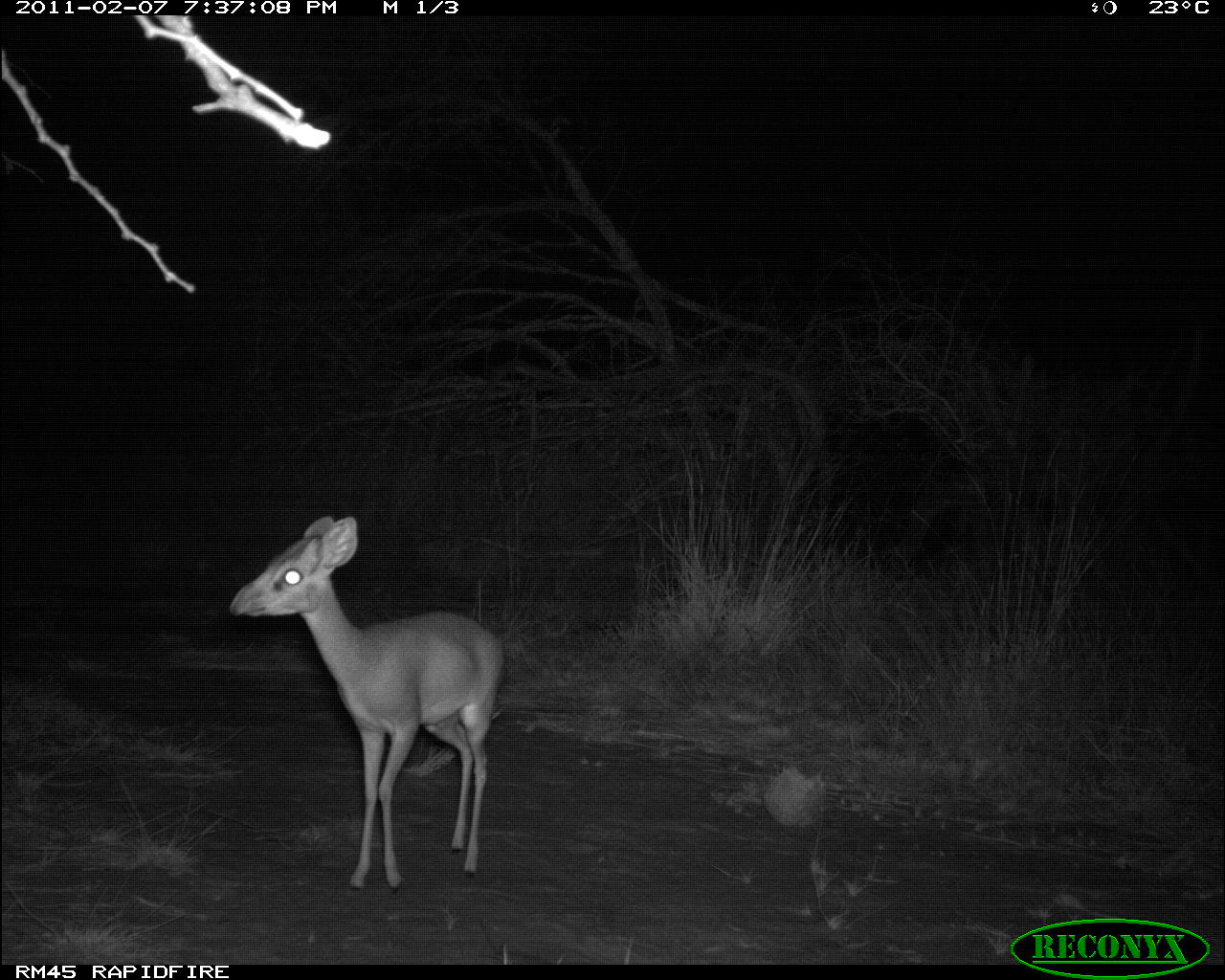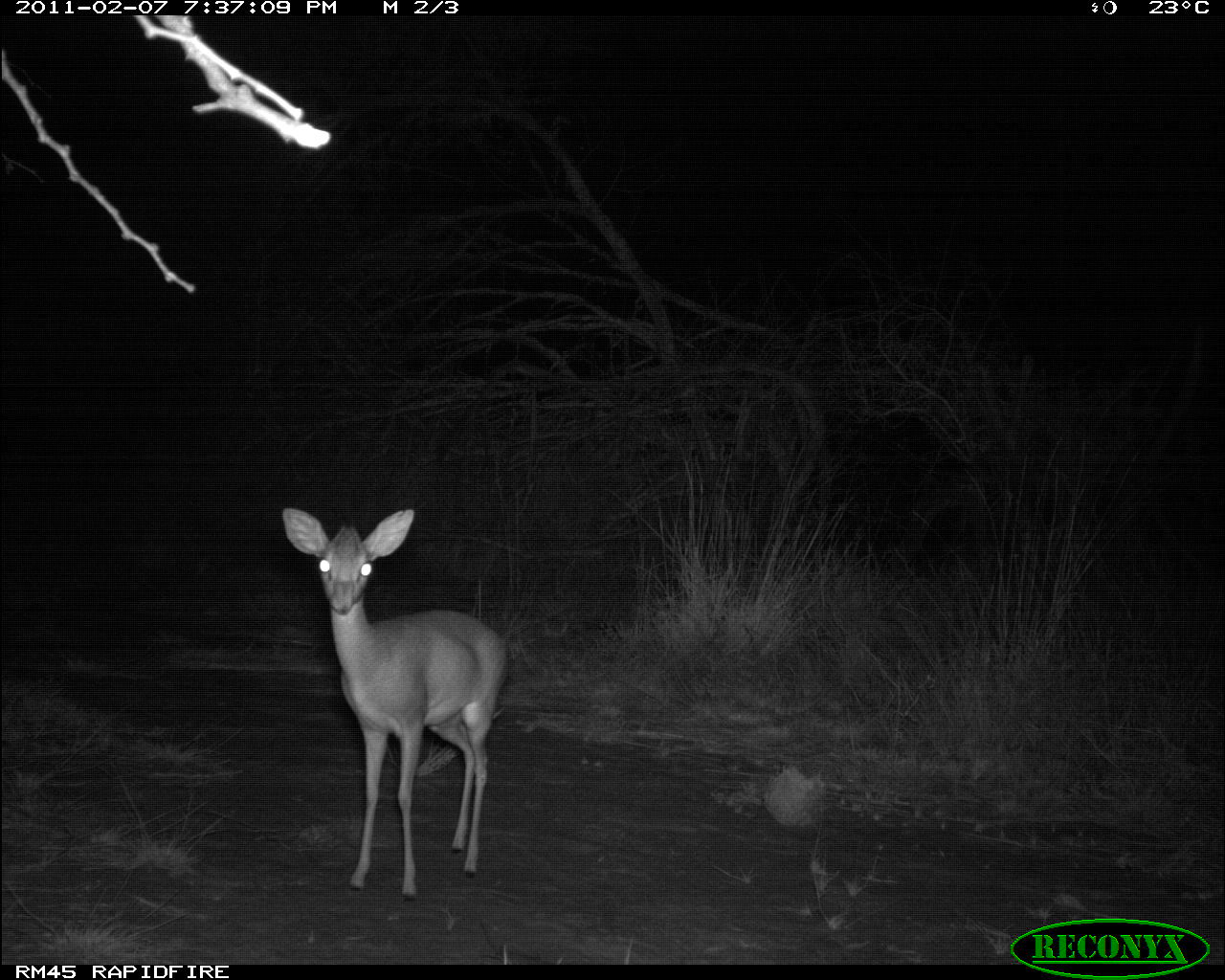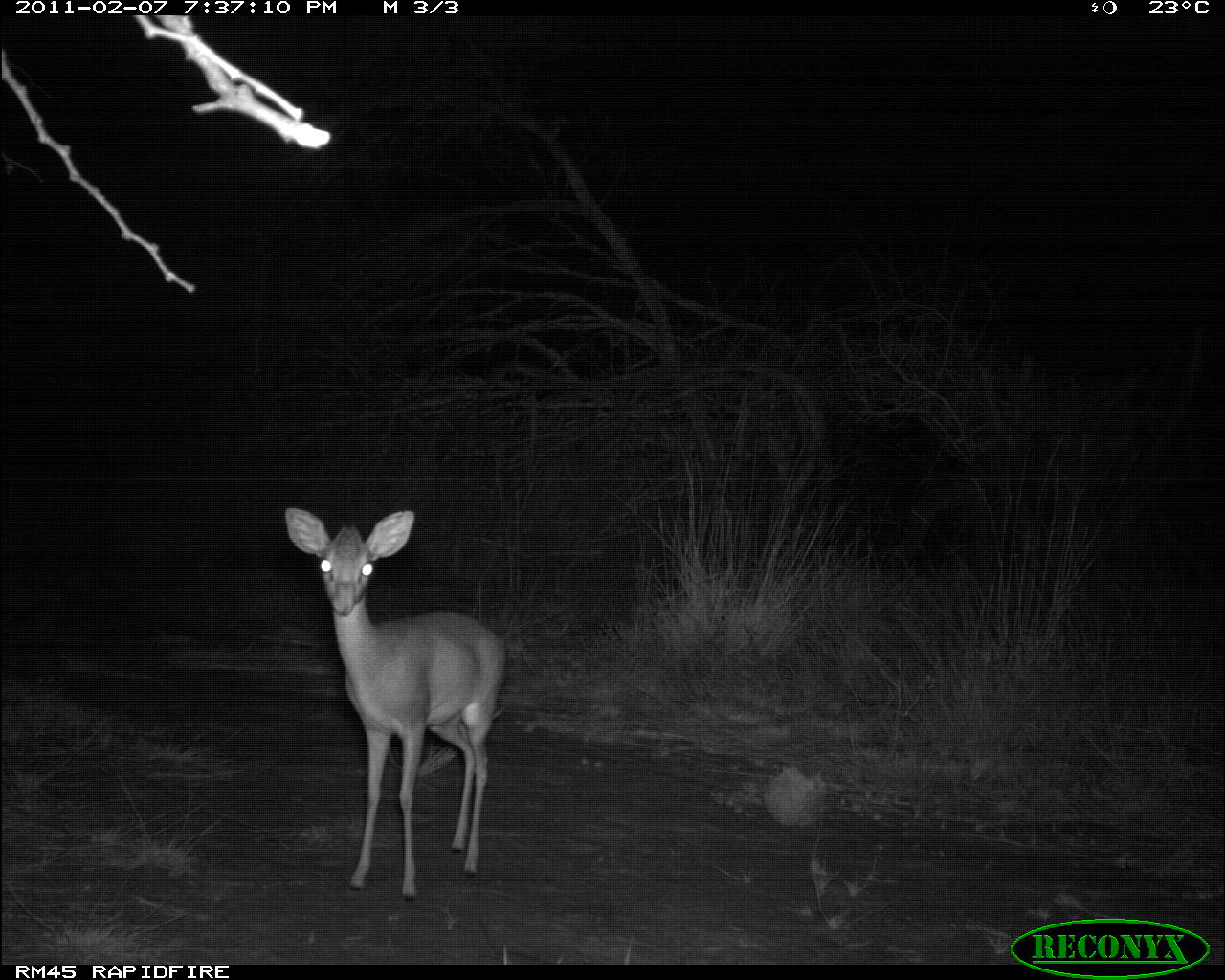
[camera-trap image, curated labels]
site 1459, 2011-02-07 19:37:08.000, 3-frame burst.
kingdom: Animalia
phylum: Chordata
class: Mammalia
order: Artiodactyla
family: Bovidae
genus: Madoqua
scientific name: Madoqua guentheri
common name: günther's dik-dik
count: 1